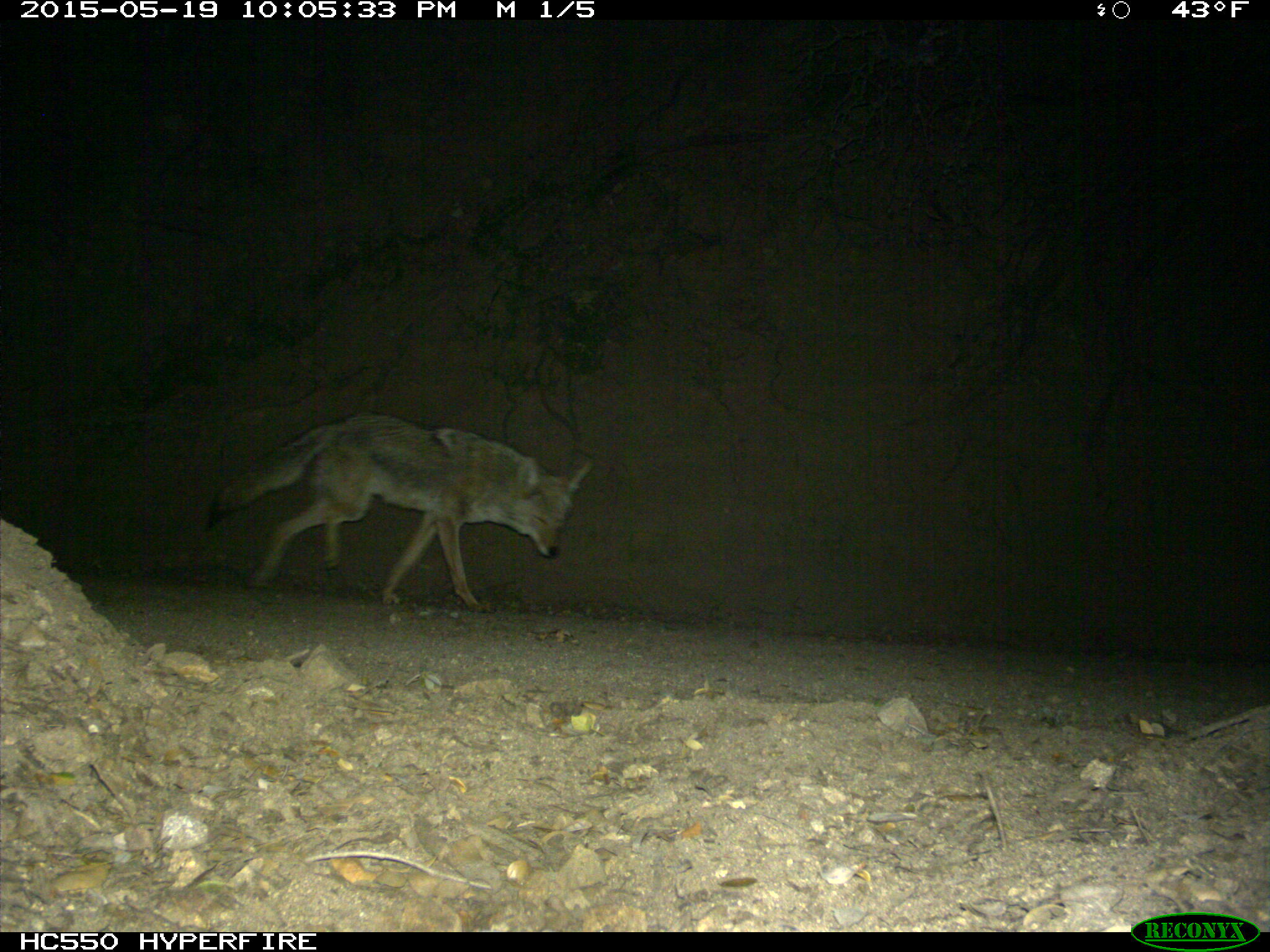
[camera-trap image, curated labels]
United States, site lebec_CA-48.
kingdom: Animalia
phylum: Chordata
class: Mammalia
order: Carnivora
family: Canidae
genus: Canis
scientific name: Canis latrans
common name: coyote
Canis latrans (coyote).